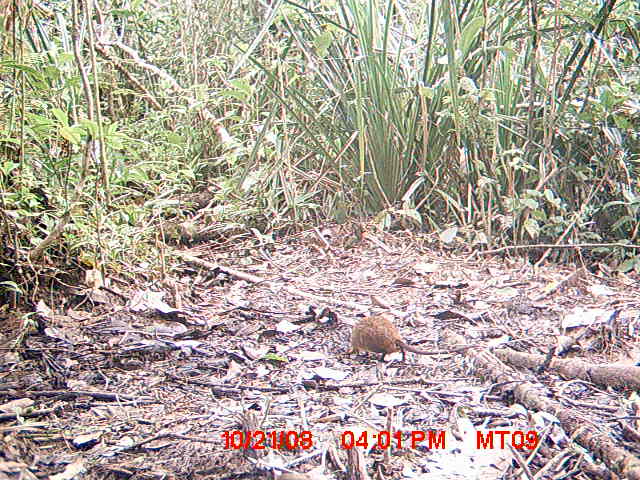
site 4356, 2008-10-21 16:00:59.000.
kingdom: Animalia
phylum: Chordata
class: Aves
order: Cuculiformes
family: Cuculidae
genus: Coua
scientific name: Coua serriana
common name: red-breasted coua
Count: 1.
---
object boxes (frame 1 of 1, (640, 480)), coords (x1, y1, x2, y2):
coua serriana: (340, 314, 487, 362)